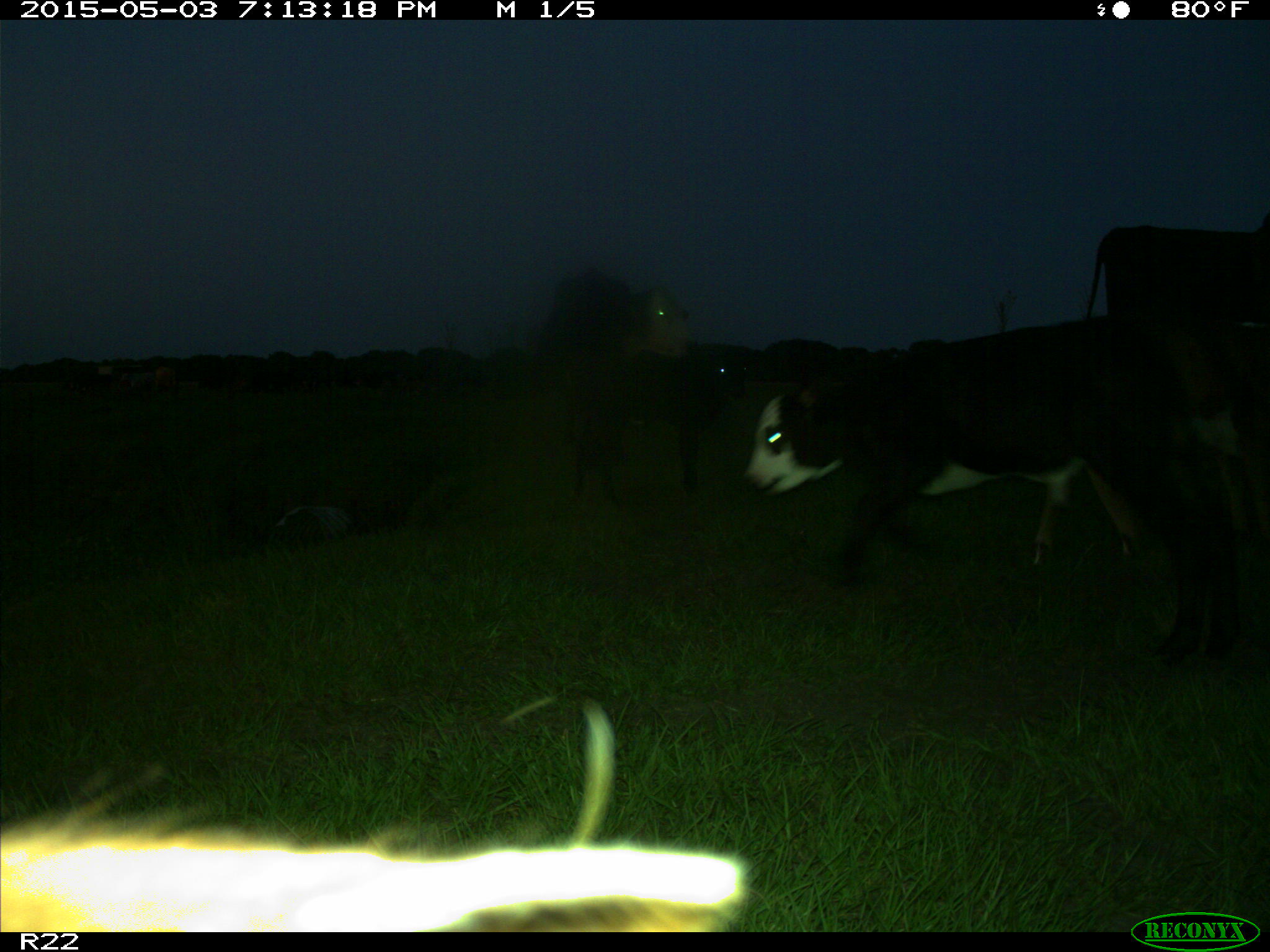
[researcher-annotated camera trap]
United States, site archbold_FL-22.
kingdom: Animalia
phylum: Chordata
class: Mammalia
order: Artiodactyla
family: Bovidae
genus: Bos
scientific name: Bos taurus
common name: domestic cow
Bos taurus (domestic cow).